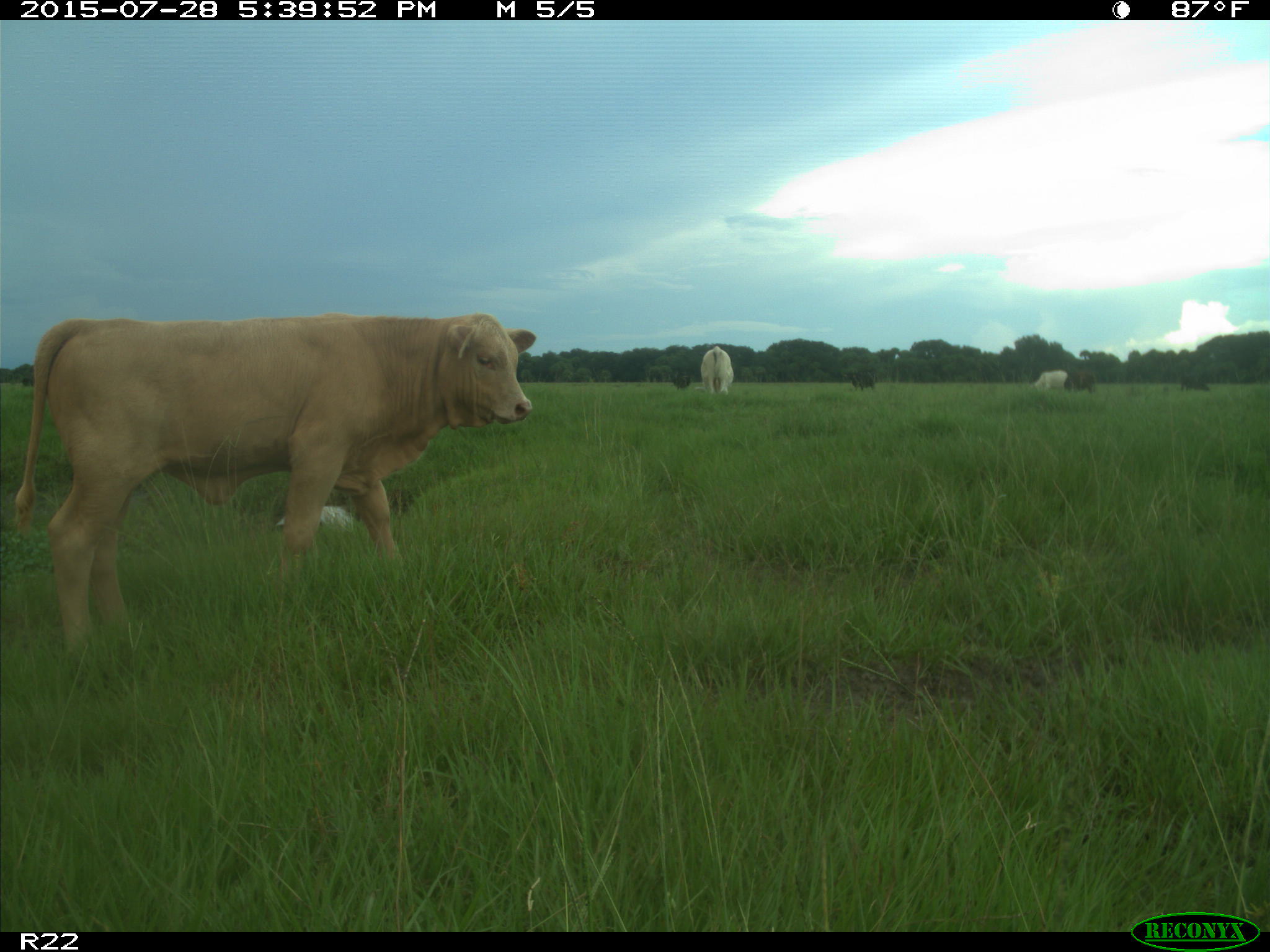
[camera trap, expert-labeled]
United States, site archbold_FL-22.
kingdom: Animalia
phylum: Chordata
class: Mammalia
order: Artiodactyla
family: Bovidae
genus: Bos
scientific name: Bos taurus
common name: domestic cow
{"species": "Bos taurus (domestic cow)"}